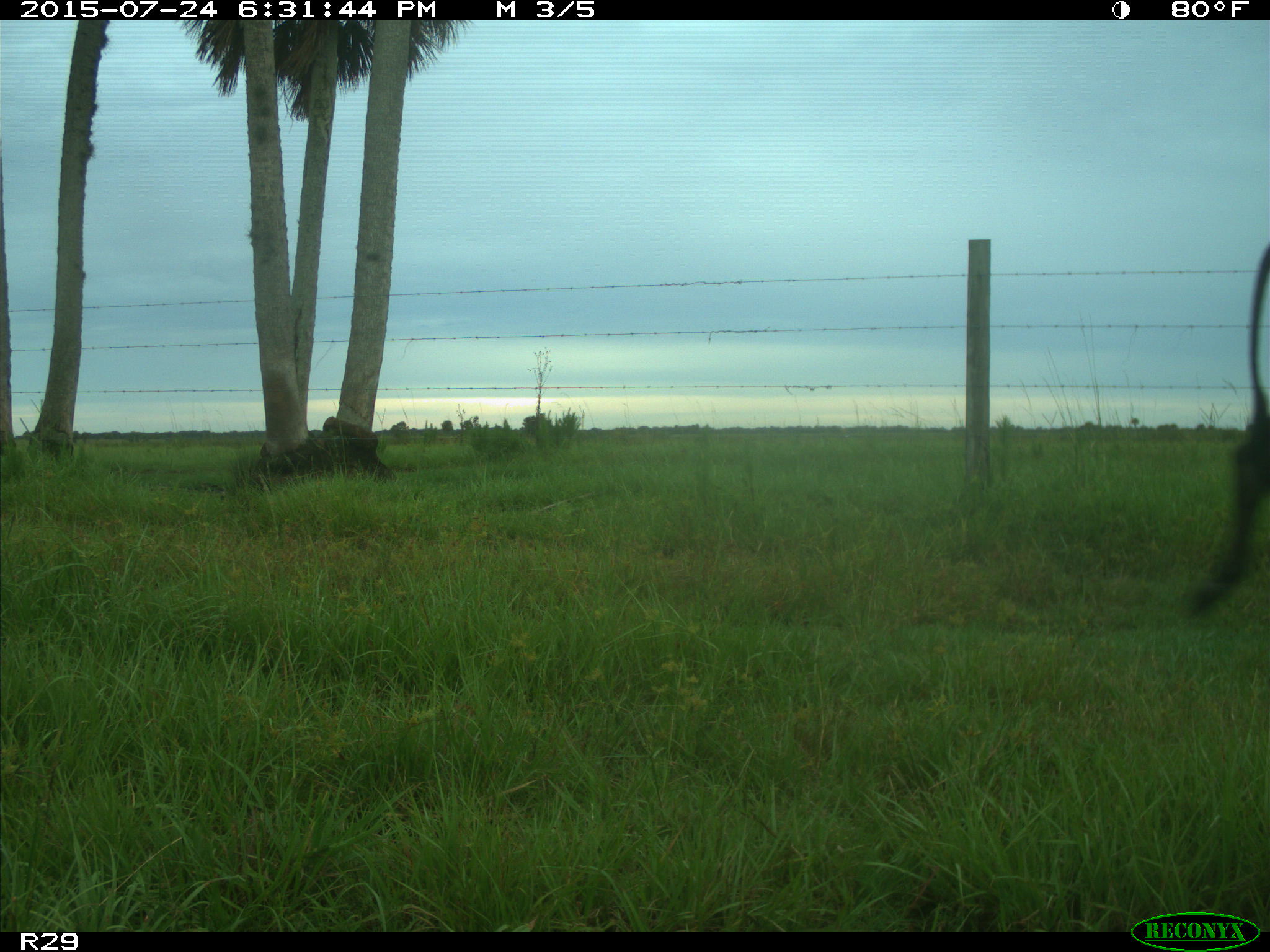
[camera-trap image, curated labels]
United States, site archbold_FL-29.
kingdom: Animalia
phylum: Chordata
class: Mammalia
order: Artiodactyla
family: Bovidae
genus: Bos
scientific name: Bos taurus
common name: domestic cow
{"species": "Bos taurus (domestic cow)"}